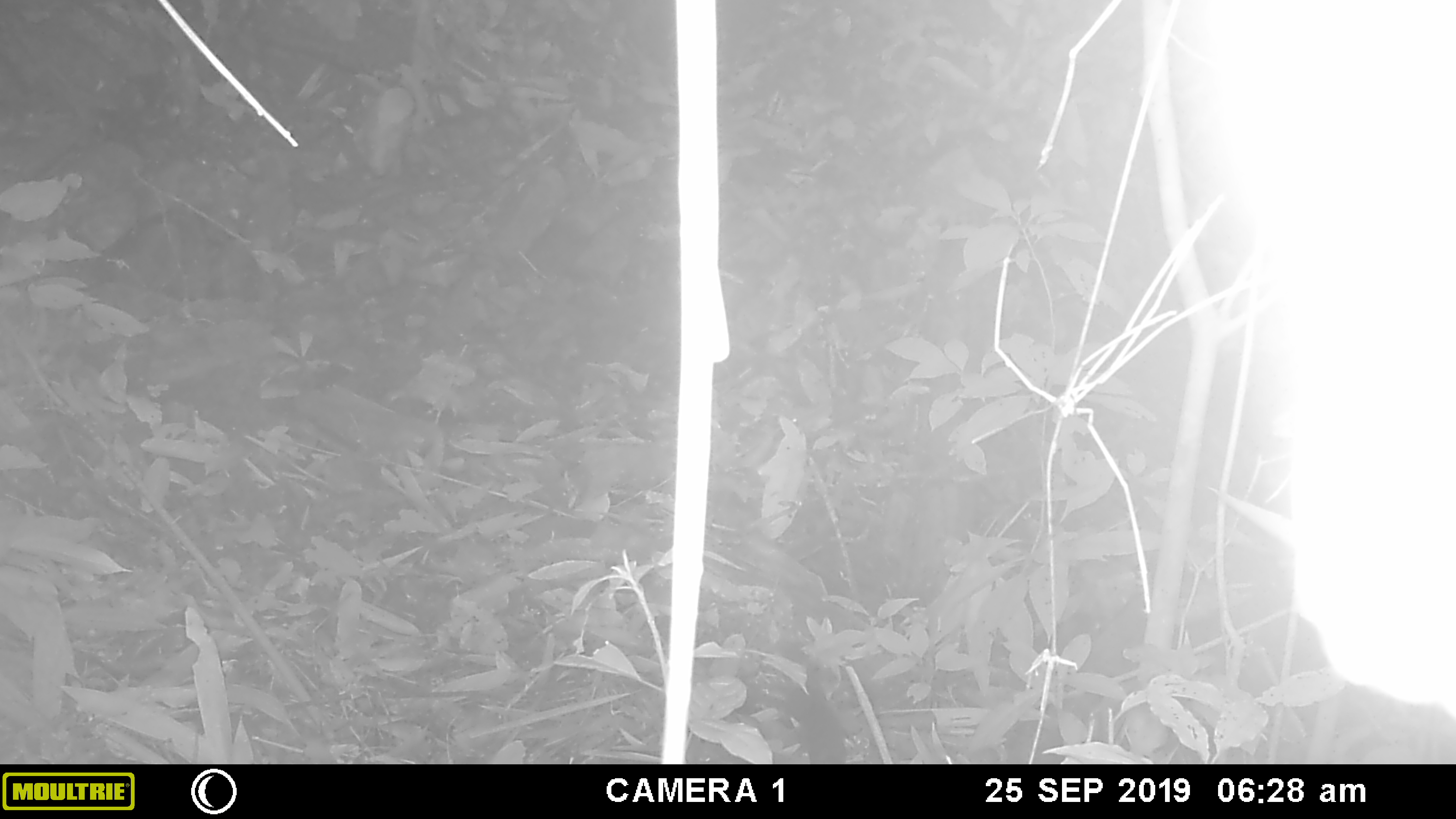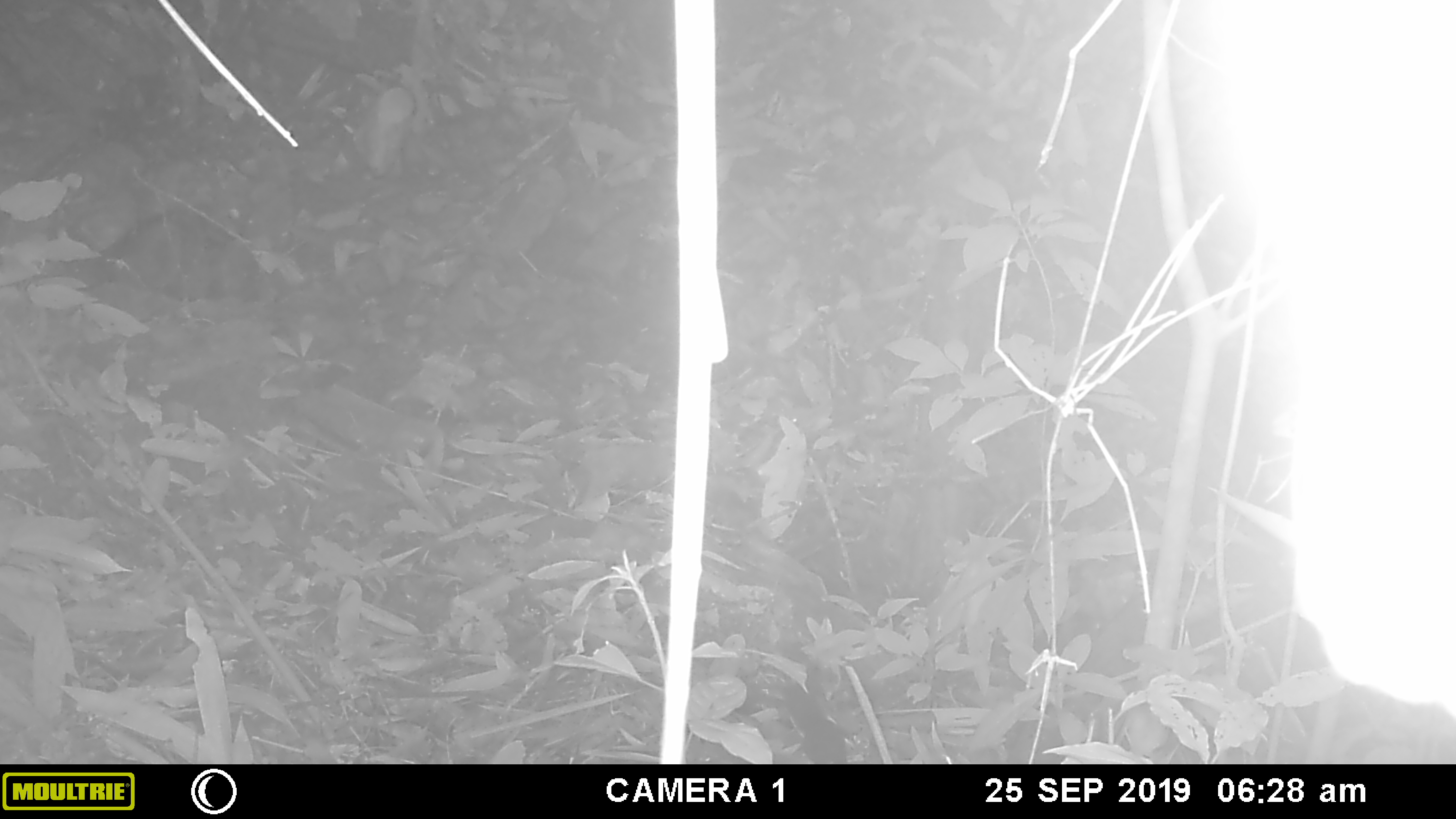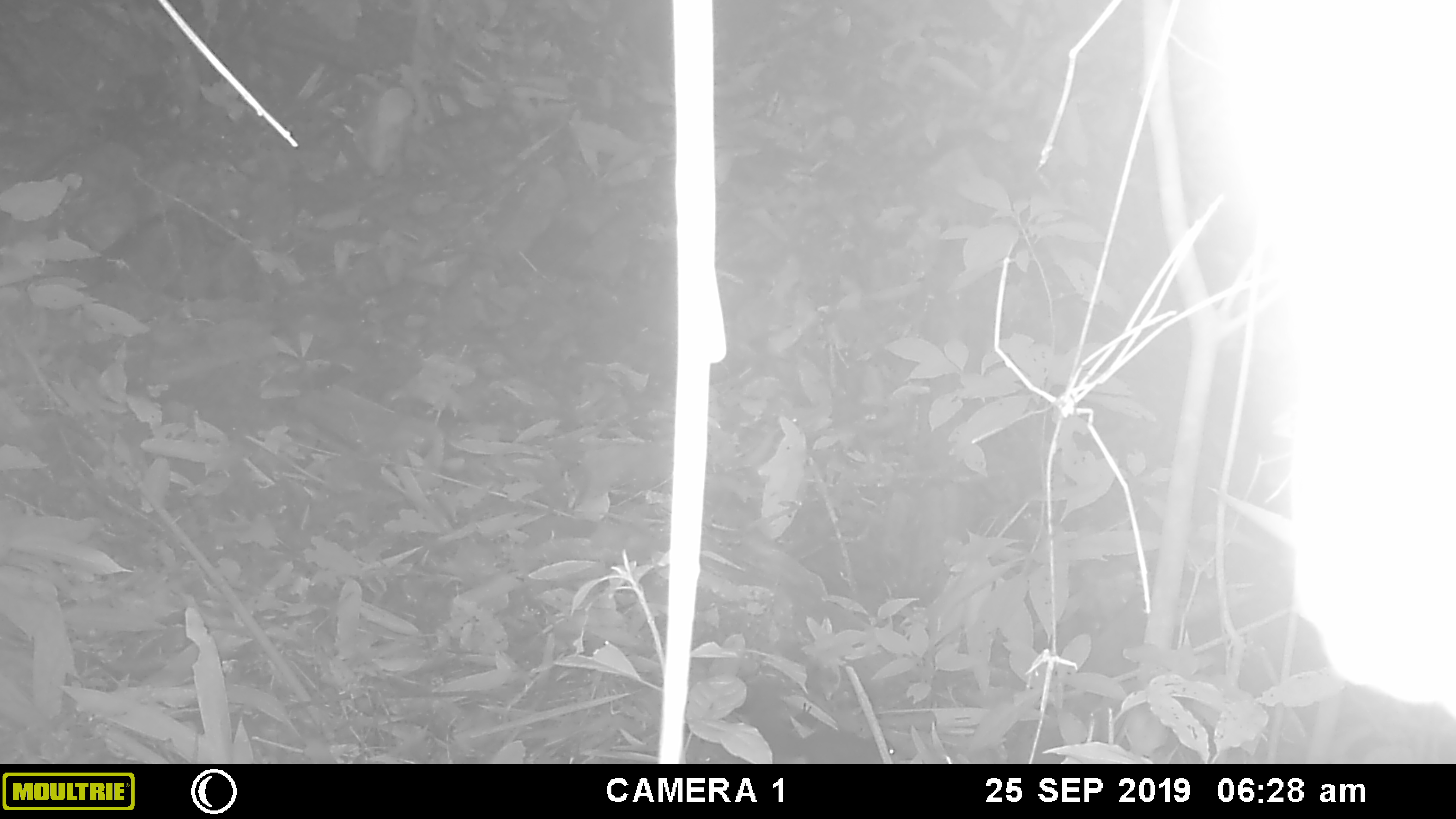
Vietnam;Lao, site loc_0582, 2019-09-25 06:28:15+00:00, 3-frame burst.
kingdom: Animalia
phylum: Chordata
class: Mammalia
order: Rodentia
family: Sciuridae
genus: Sciurus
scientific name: Sciurus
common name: squirrel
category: unidentified squirrel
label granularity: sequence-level